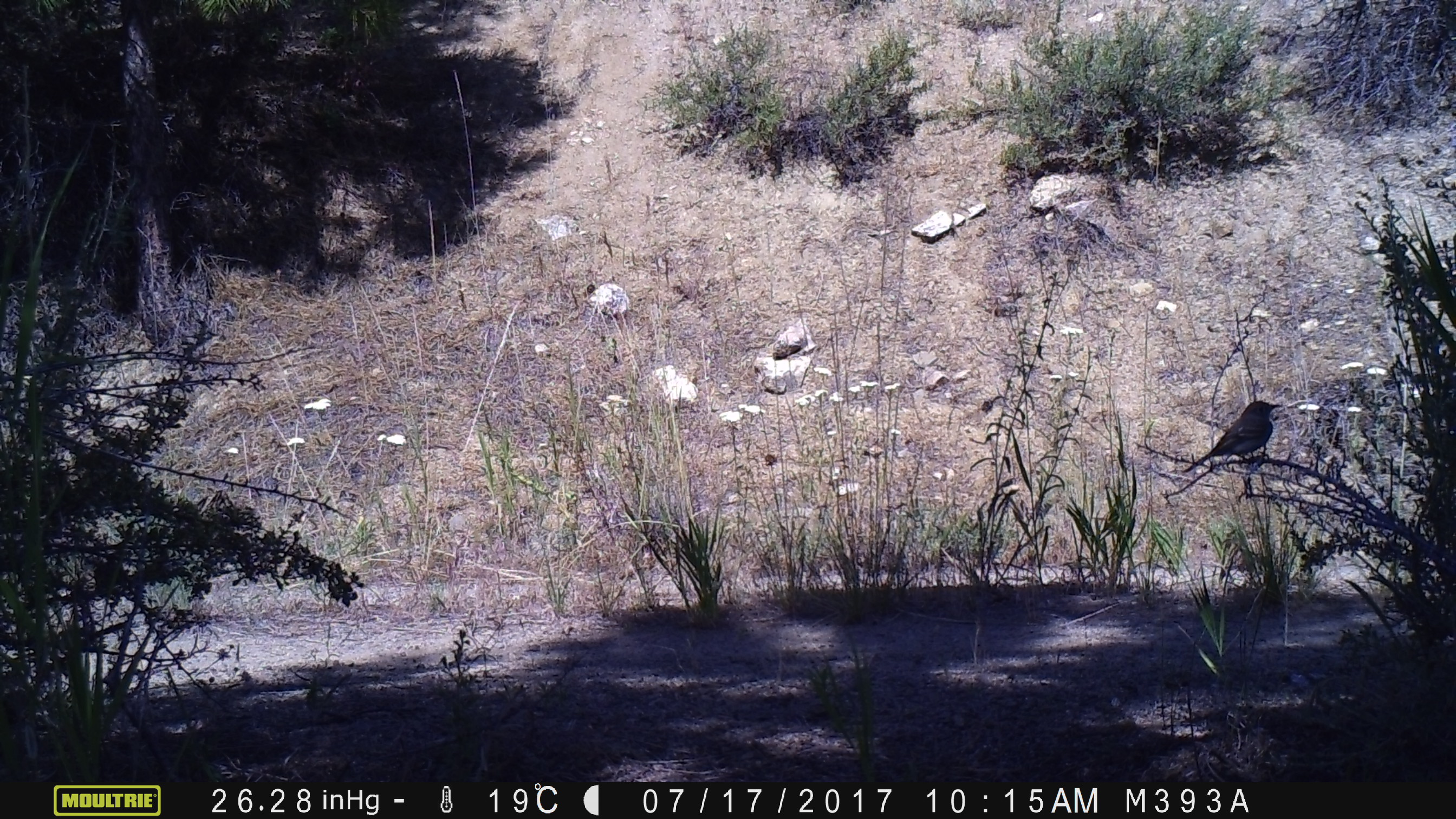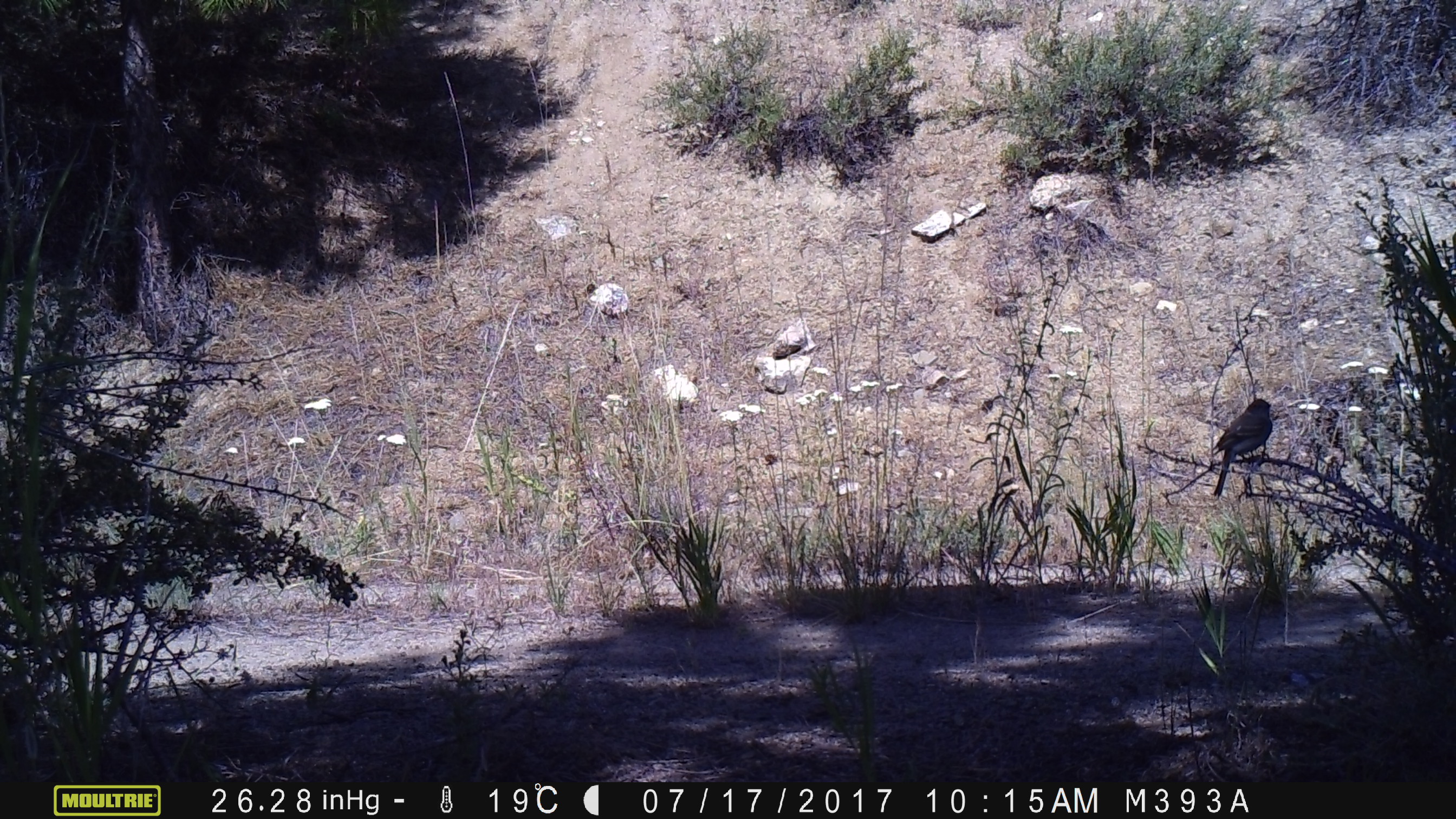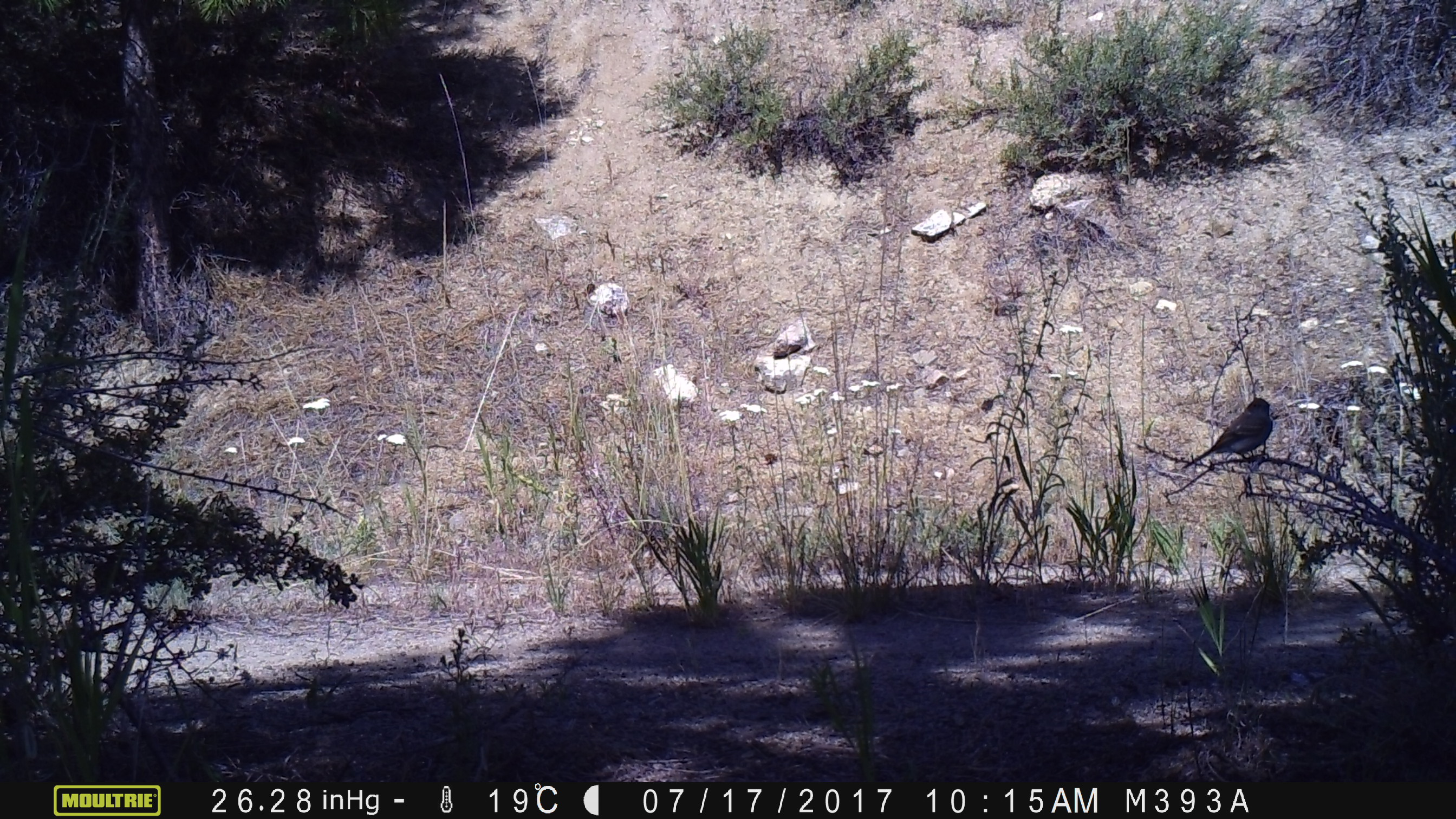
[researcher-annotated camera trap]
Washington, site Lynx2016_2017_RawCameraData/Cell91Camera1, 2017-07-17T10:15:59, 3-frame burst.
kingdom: Animalia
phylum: Chordata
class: Aves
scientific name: Aves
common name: birds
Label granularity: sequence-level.